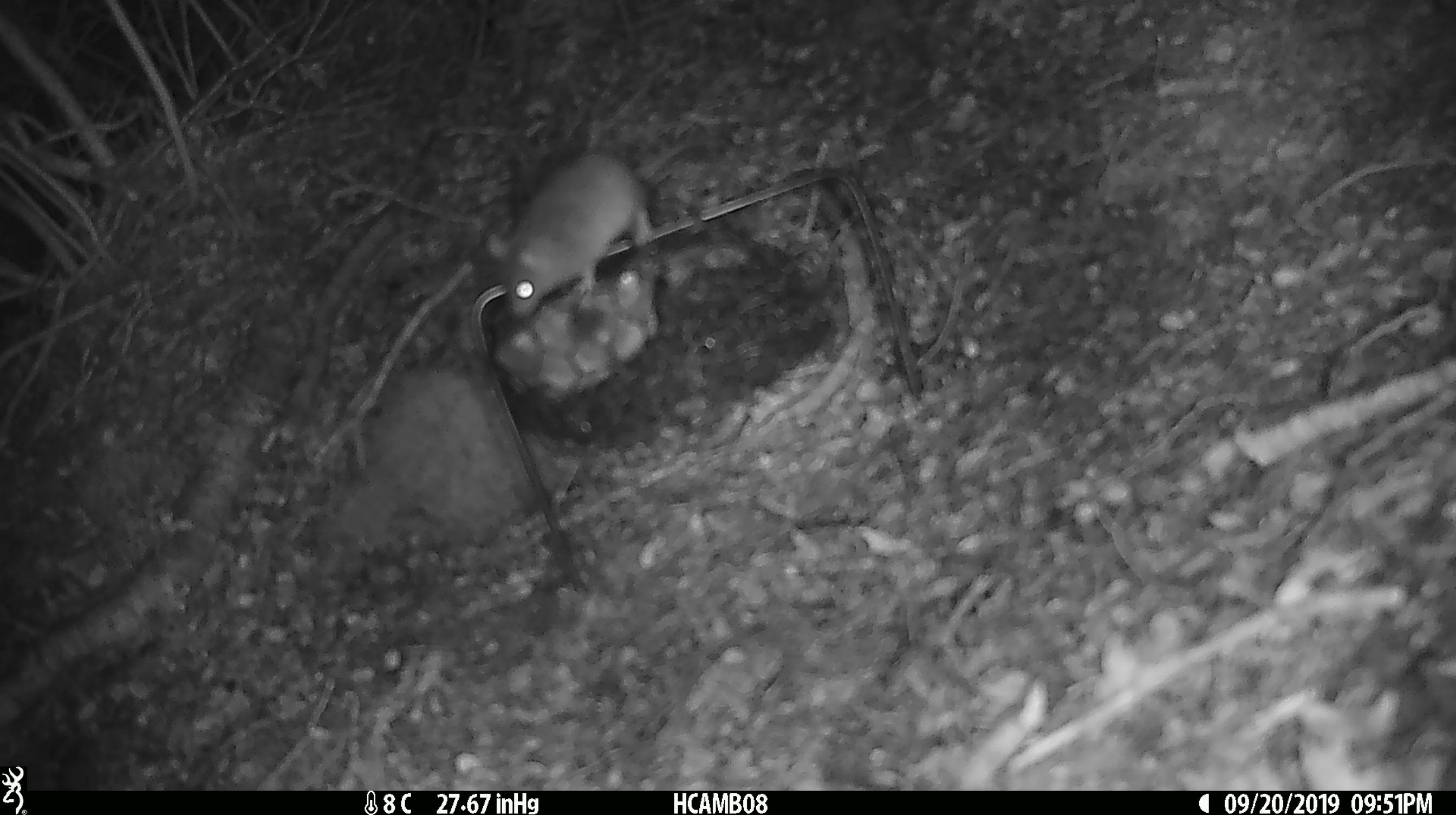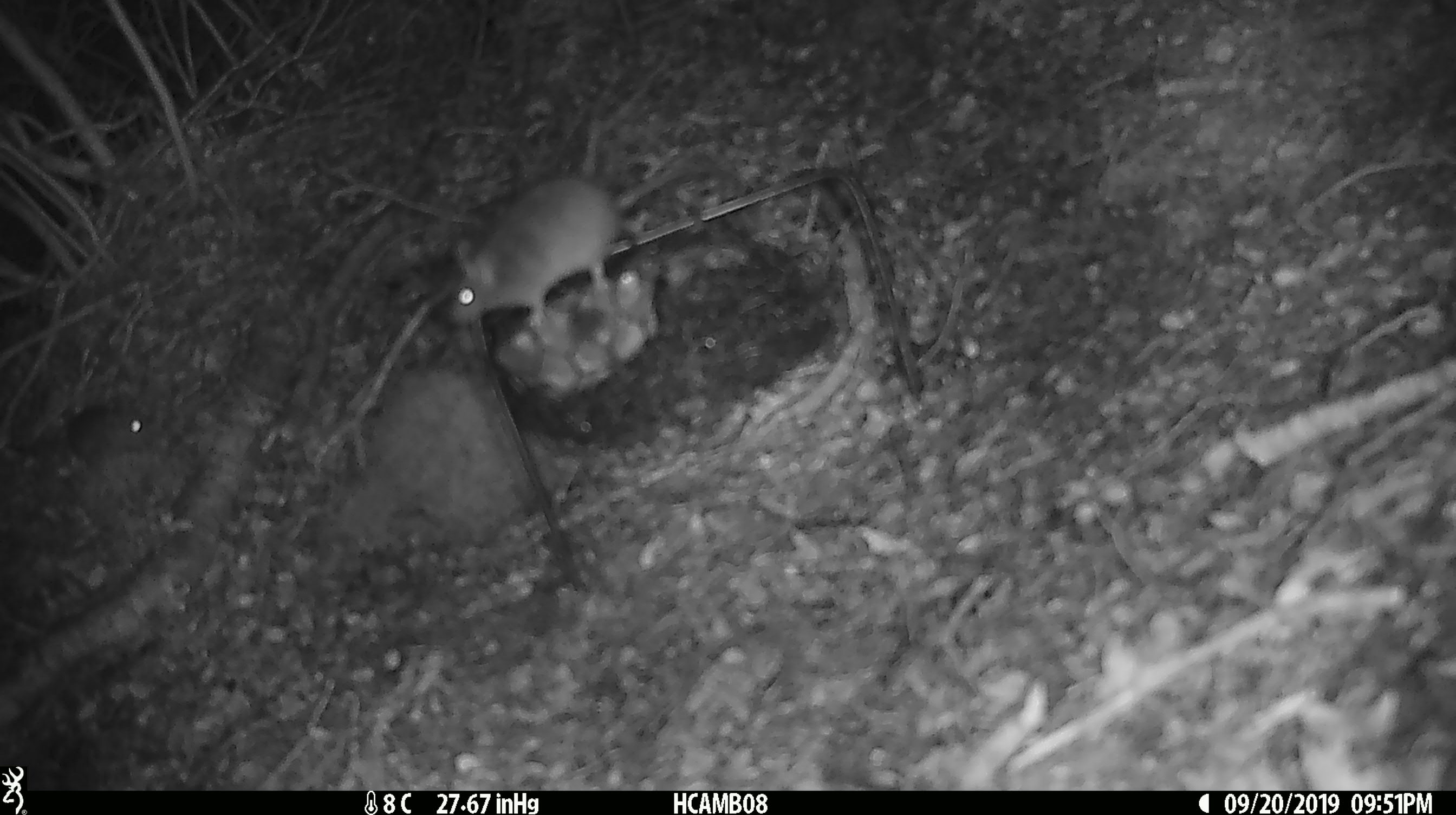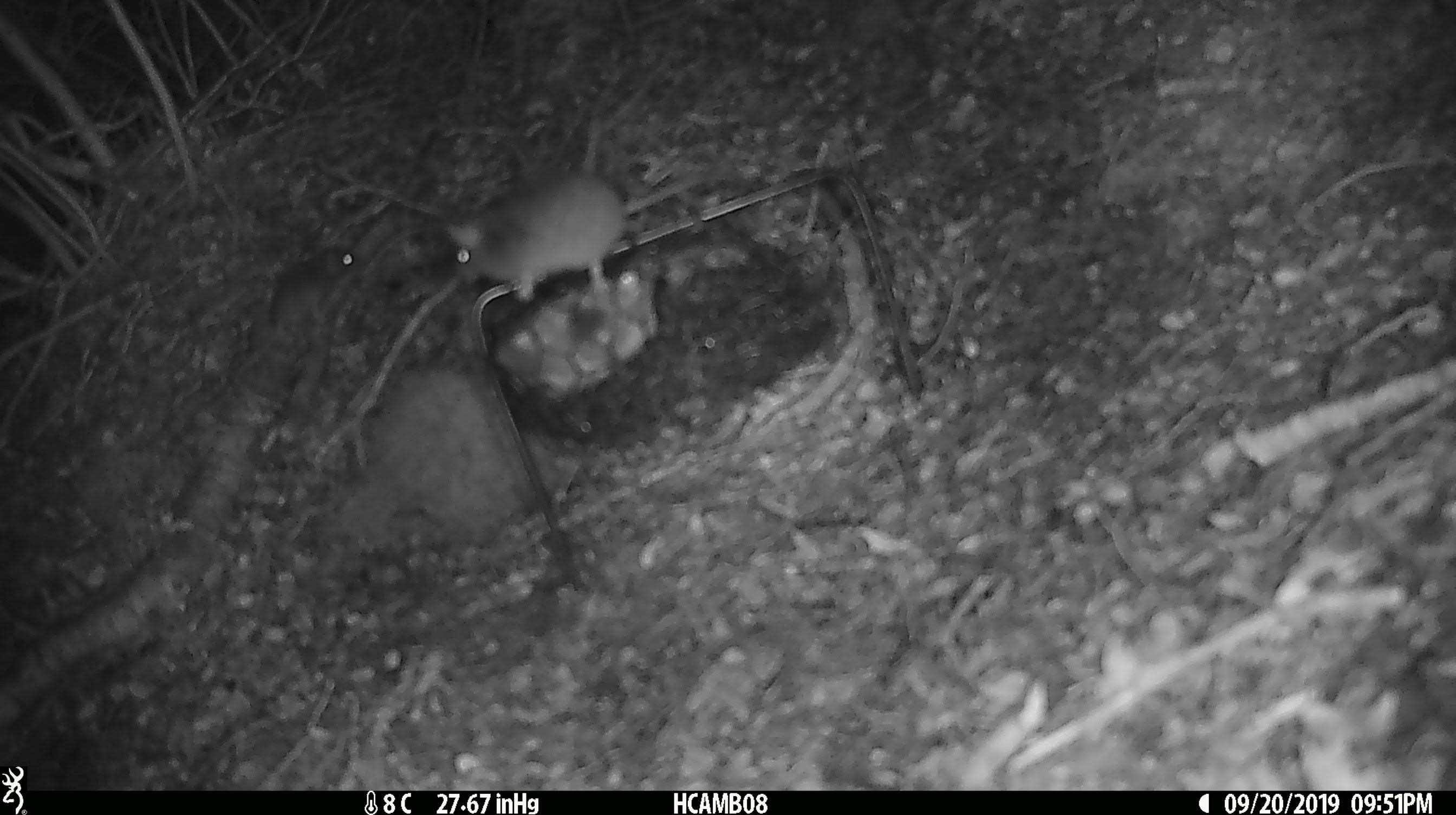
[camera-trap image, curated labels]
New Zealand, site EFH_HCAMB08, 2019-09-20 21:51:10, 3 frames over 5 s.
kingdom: Animalia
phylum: Chordata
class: Mammalia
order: Rodentia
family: Muridae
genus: Mus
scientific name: Mus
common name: mouse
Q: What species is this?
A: Mouse (Mus).